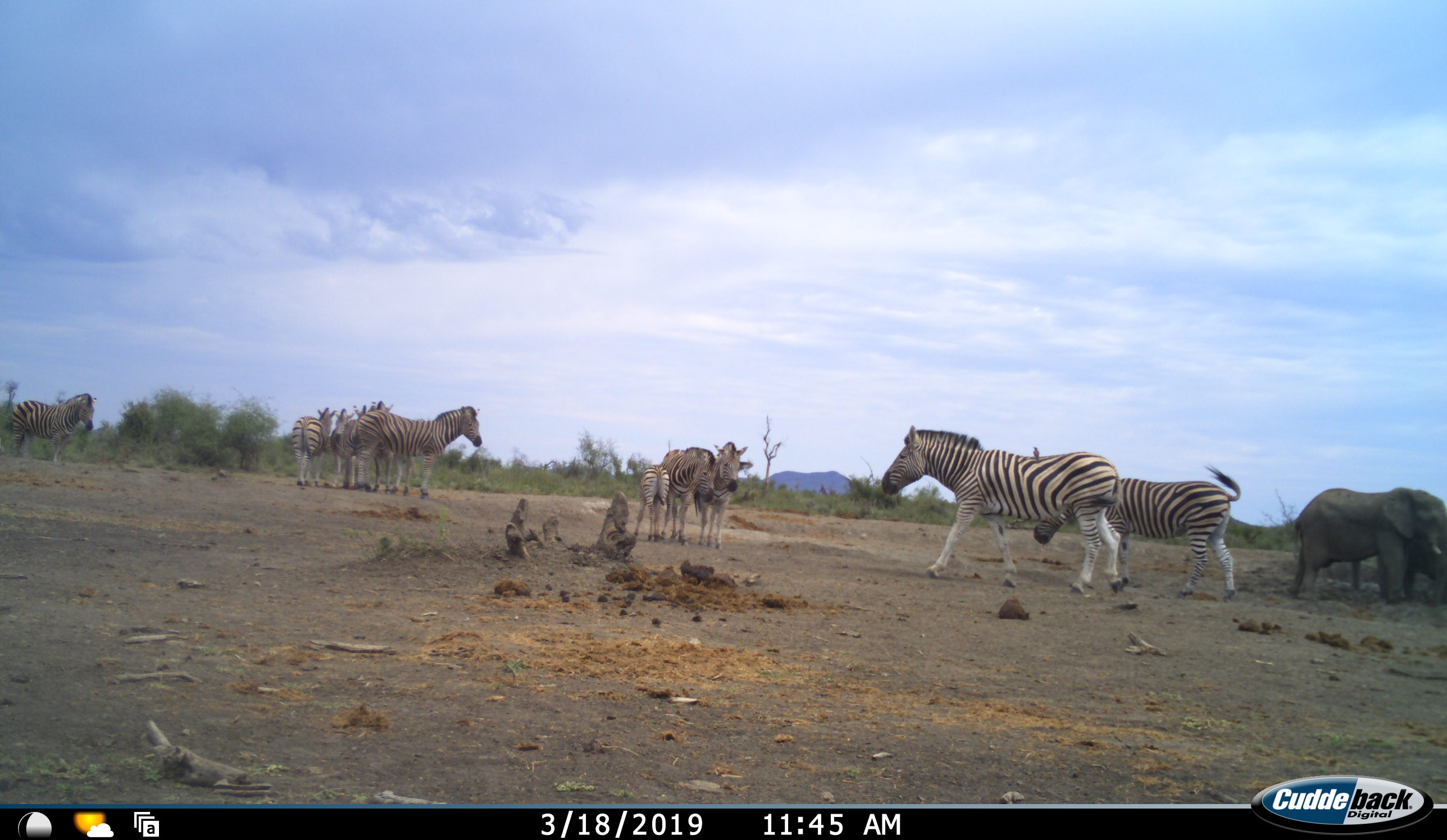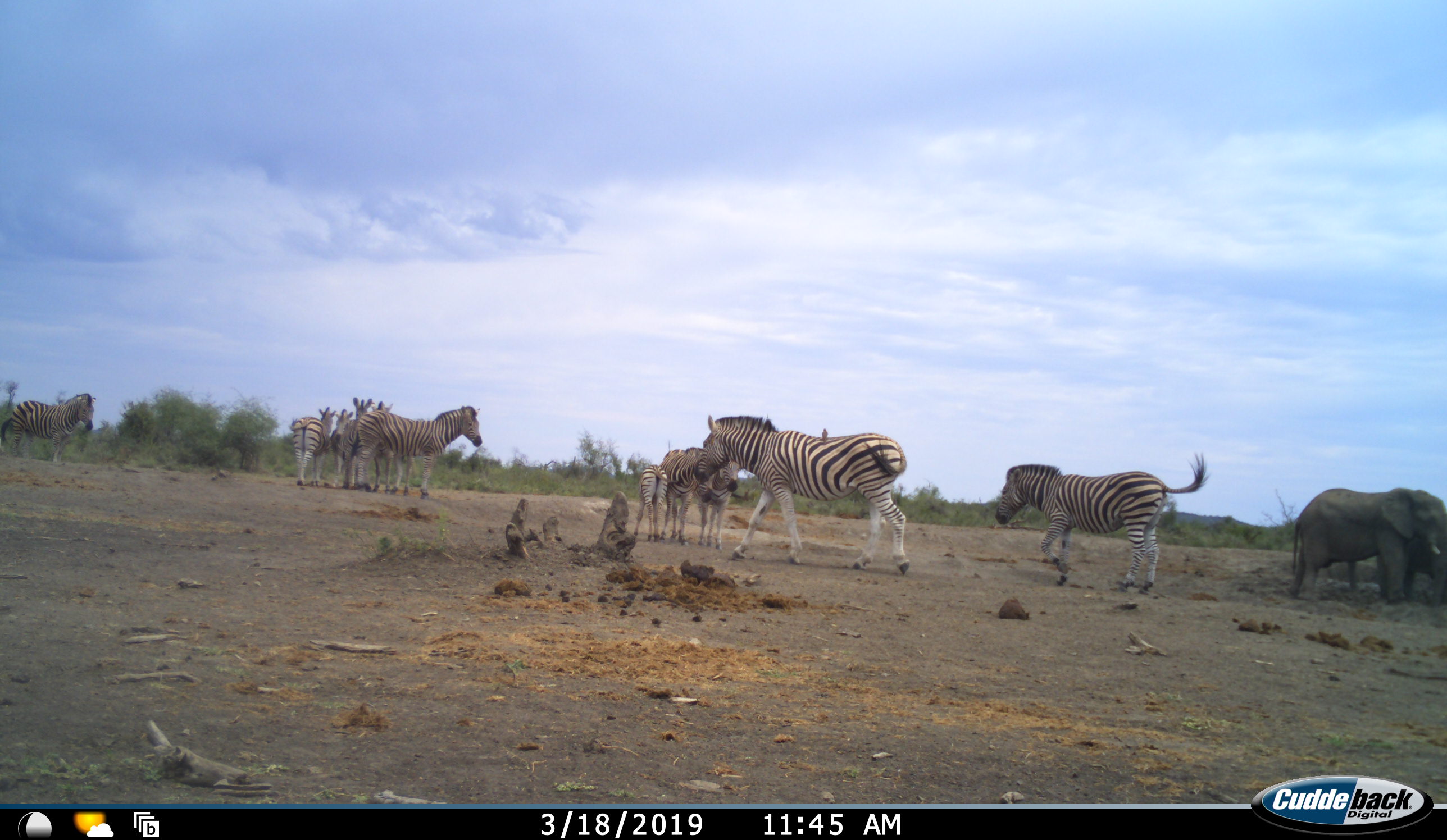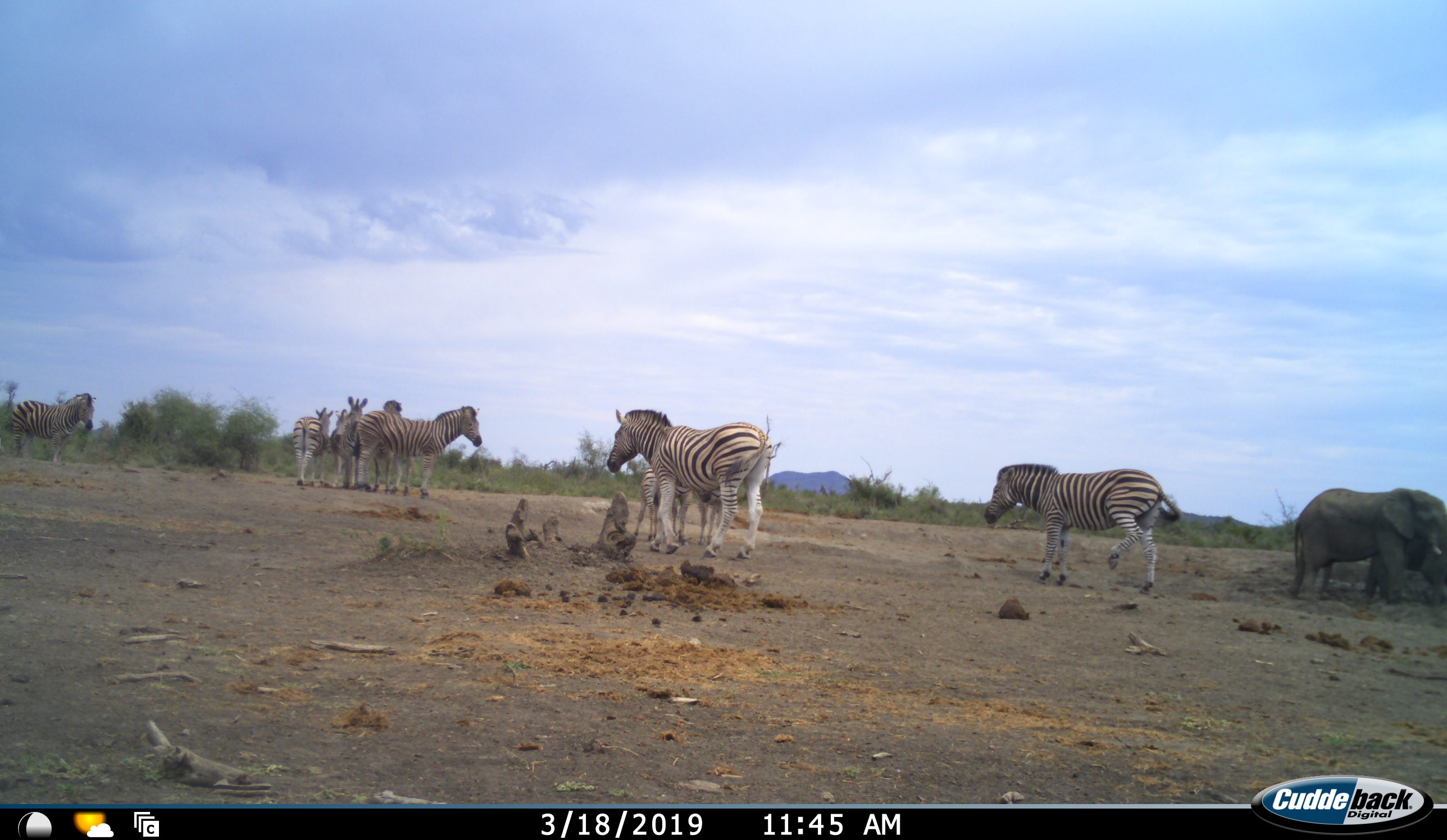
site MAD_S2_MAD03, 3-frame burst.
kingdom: Animalia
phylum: Chordata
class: Mammalia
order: Proboscidea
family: Elephantidae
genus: Loxodonta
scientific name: Loxodonta africana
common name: african bush elephant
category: elephant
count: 2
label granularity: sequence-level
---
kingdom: Animalia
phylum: Chordata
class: Mammalia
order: Perissodactyla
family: Equidae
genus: Equus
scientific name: Equus quagga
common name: plains zebra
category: zebraplains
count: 11-50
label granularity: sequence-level